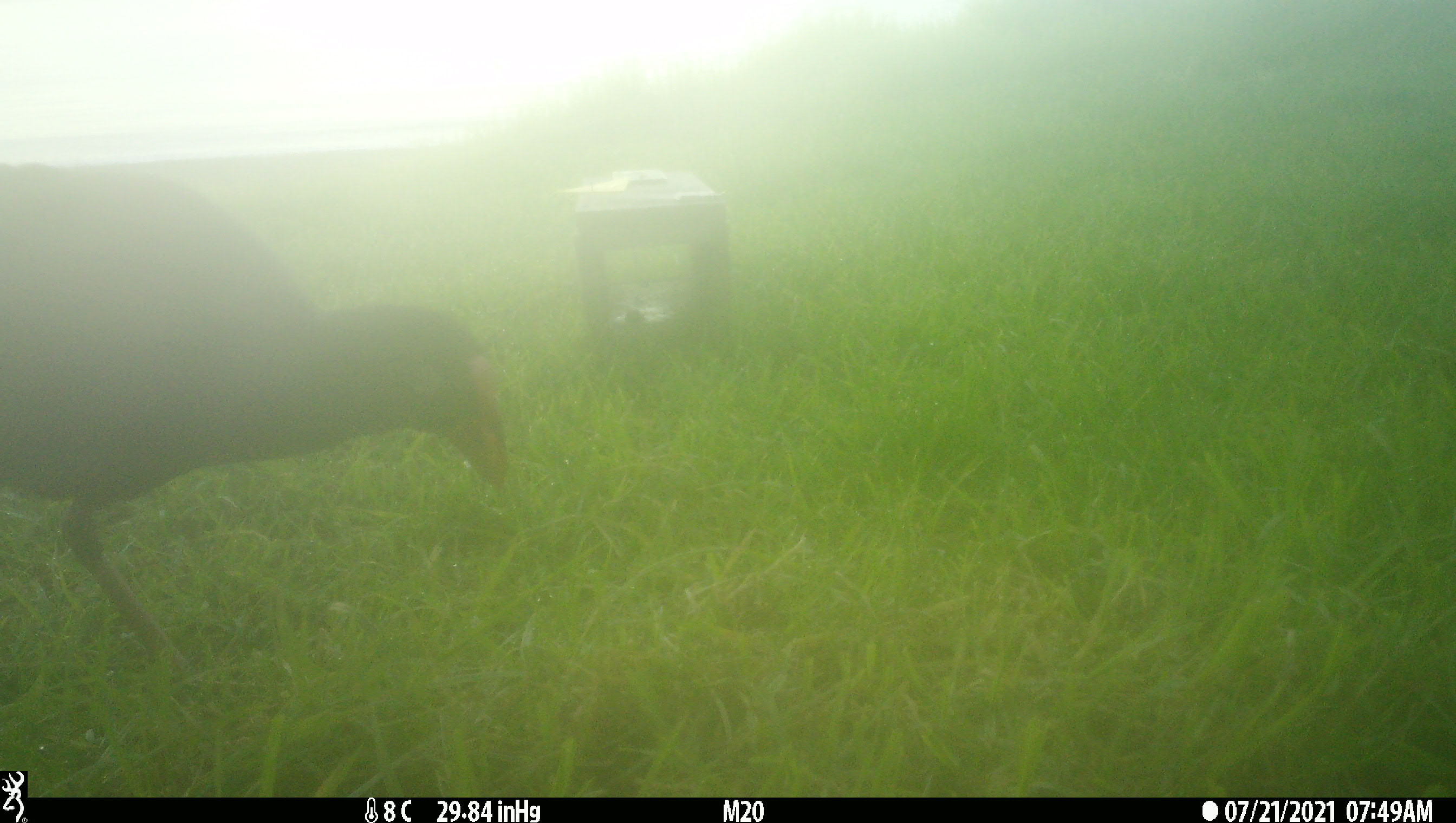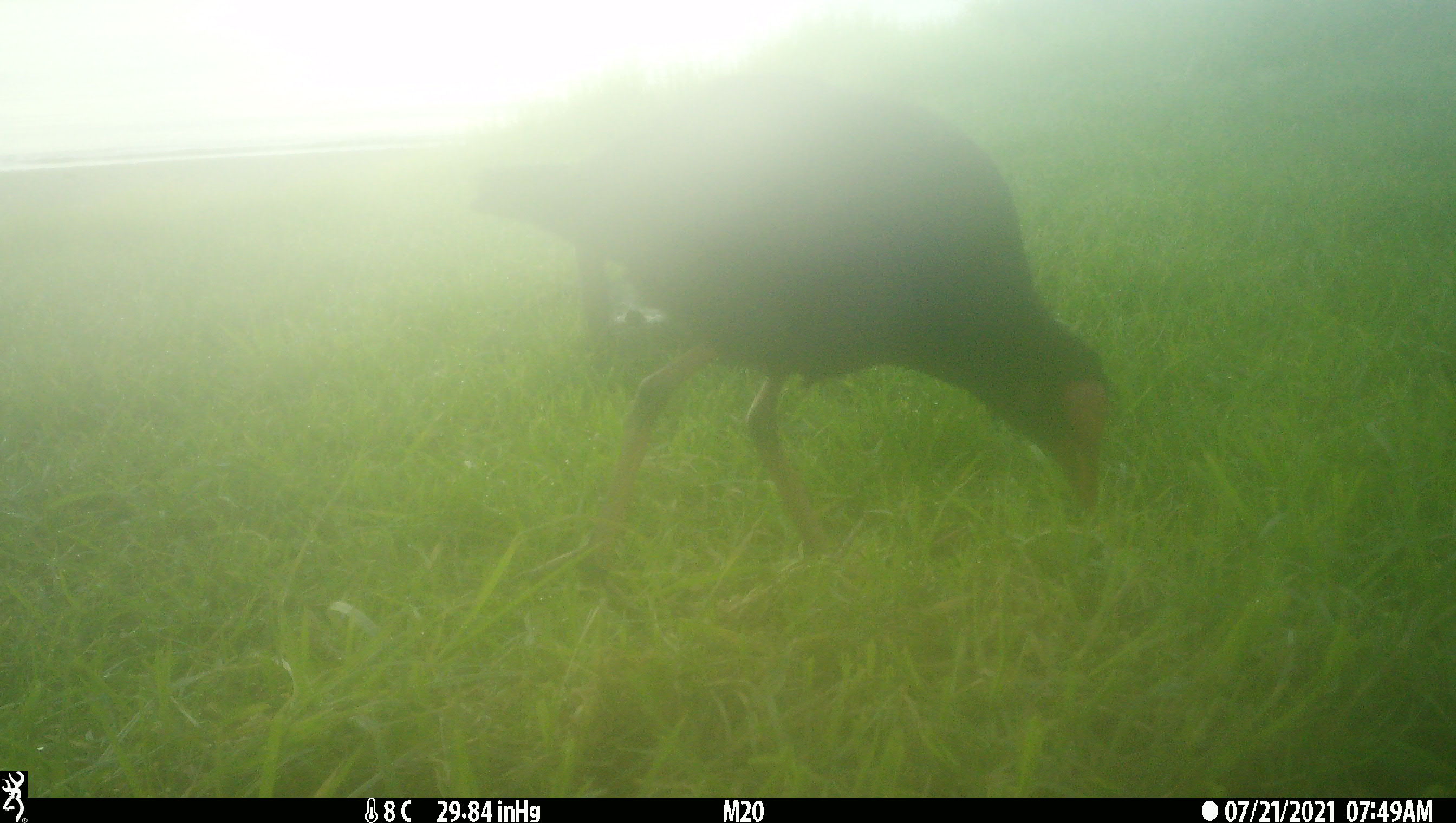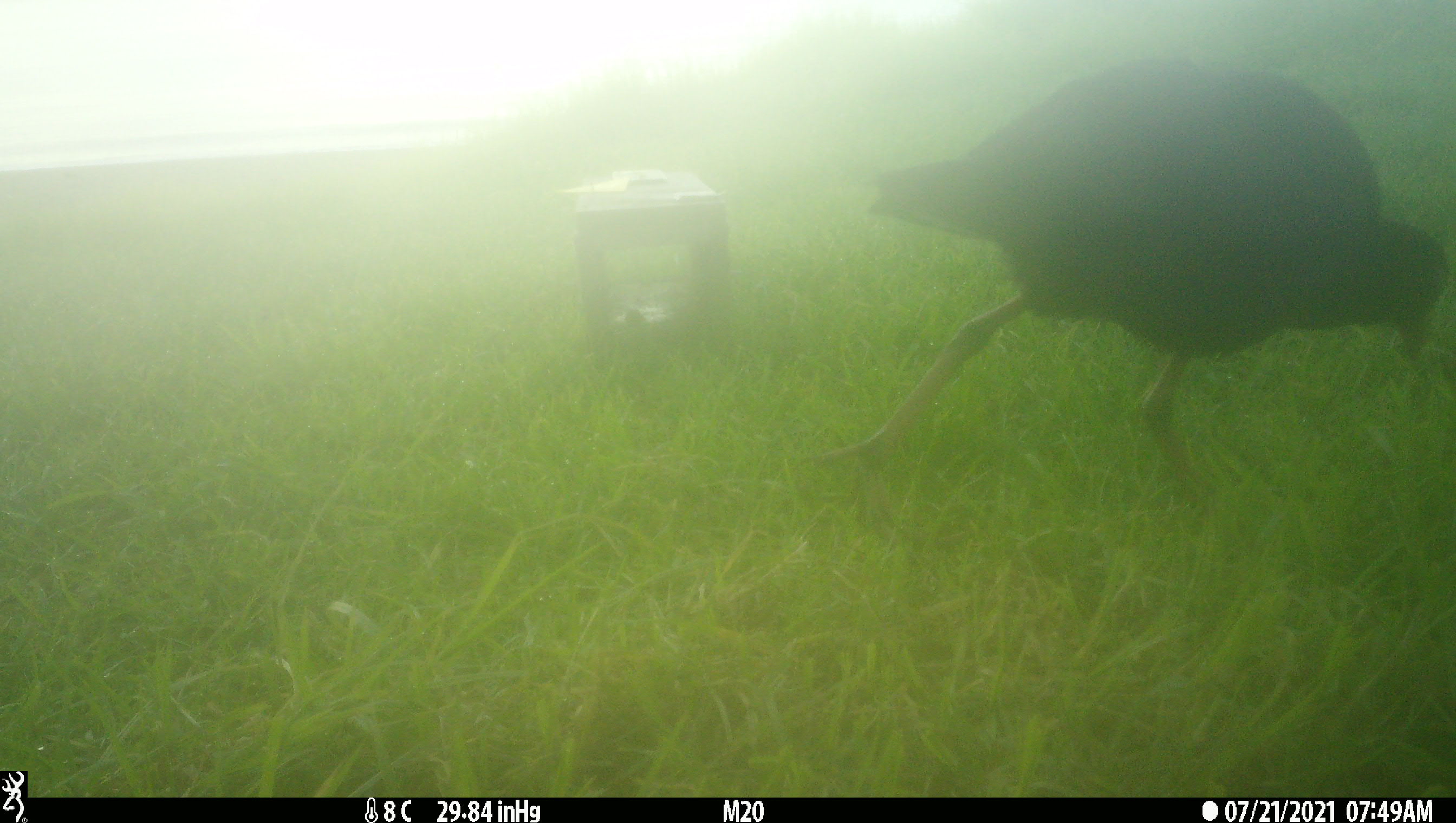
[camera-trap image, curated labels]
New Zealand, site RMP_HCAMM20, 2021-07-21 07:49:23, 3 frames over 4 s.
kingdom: Animalia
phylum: Chordata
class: Aves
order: Gruiformes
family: Rallidae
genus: Porphyrio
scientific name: Porphyrio melanotus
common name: australasian swamphen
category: pukeko